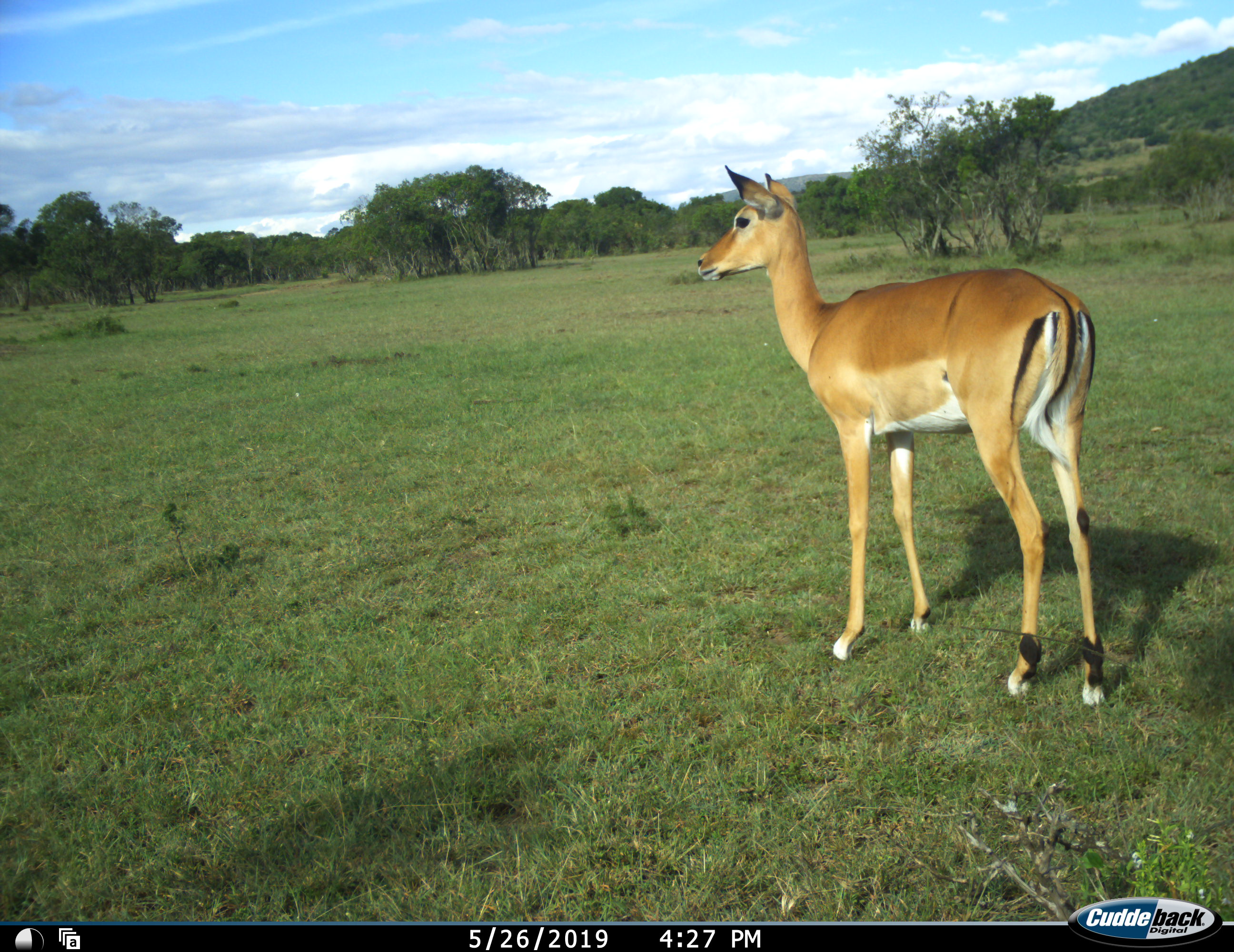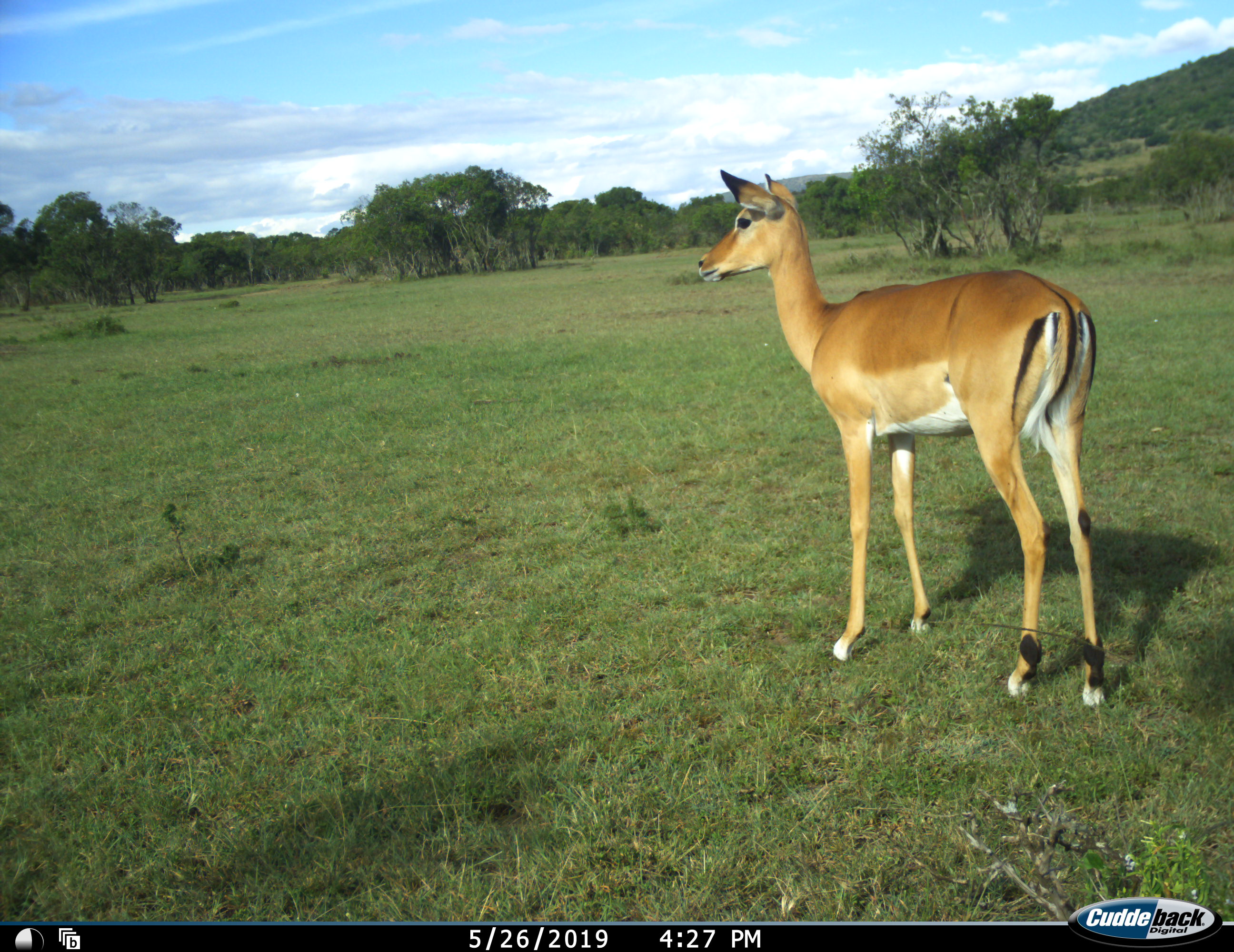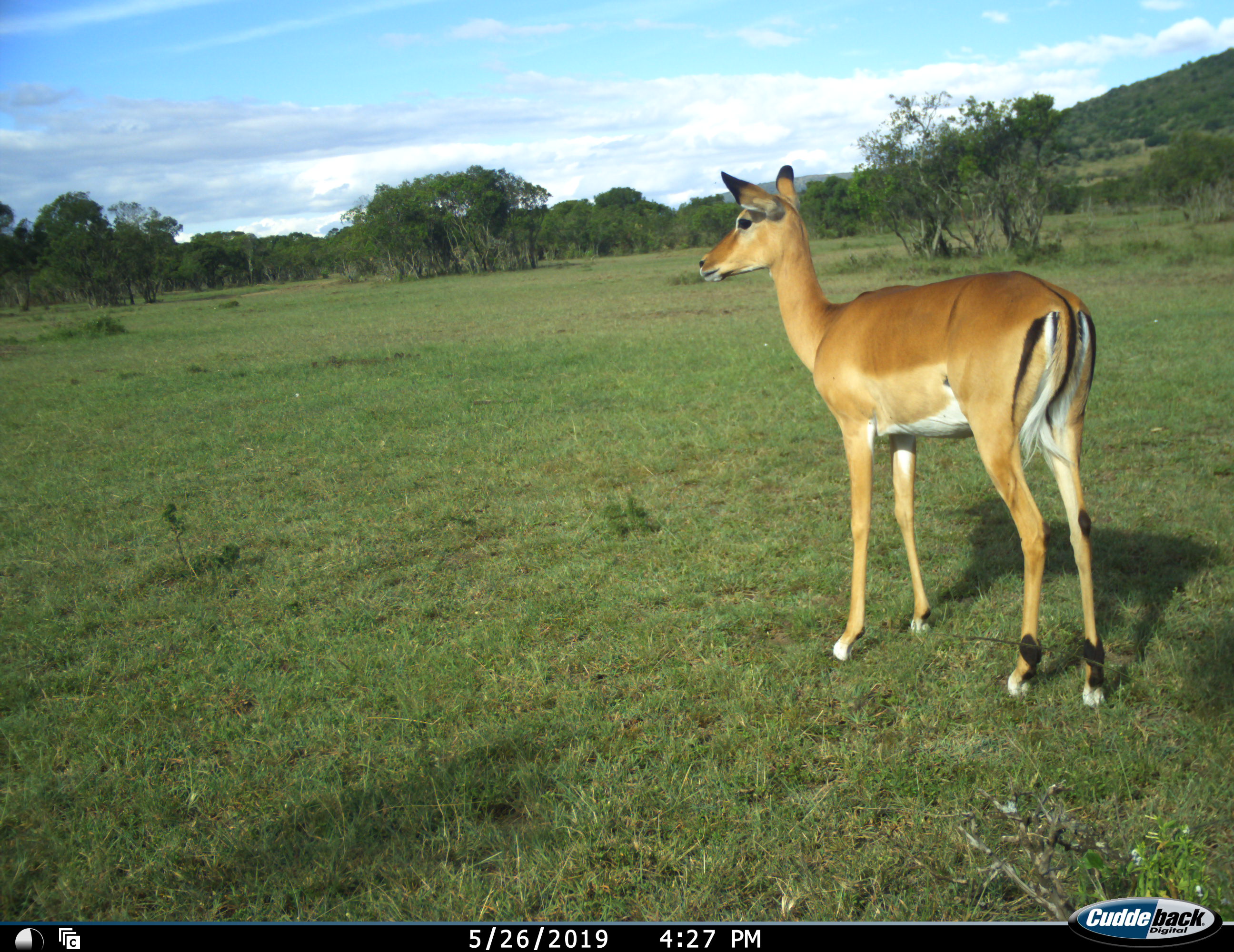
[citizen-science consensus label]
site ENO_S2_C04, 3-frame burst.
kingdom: Animalia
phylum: Chordata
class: Mammalia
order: Artiodactyla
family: Bovidae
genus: Aepyceros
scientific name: Aepyceros melampus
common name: impala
Impala (Aepyceros melampus), count 1. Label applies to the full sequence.